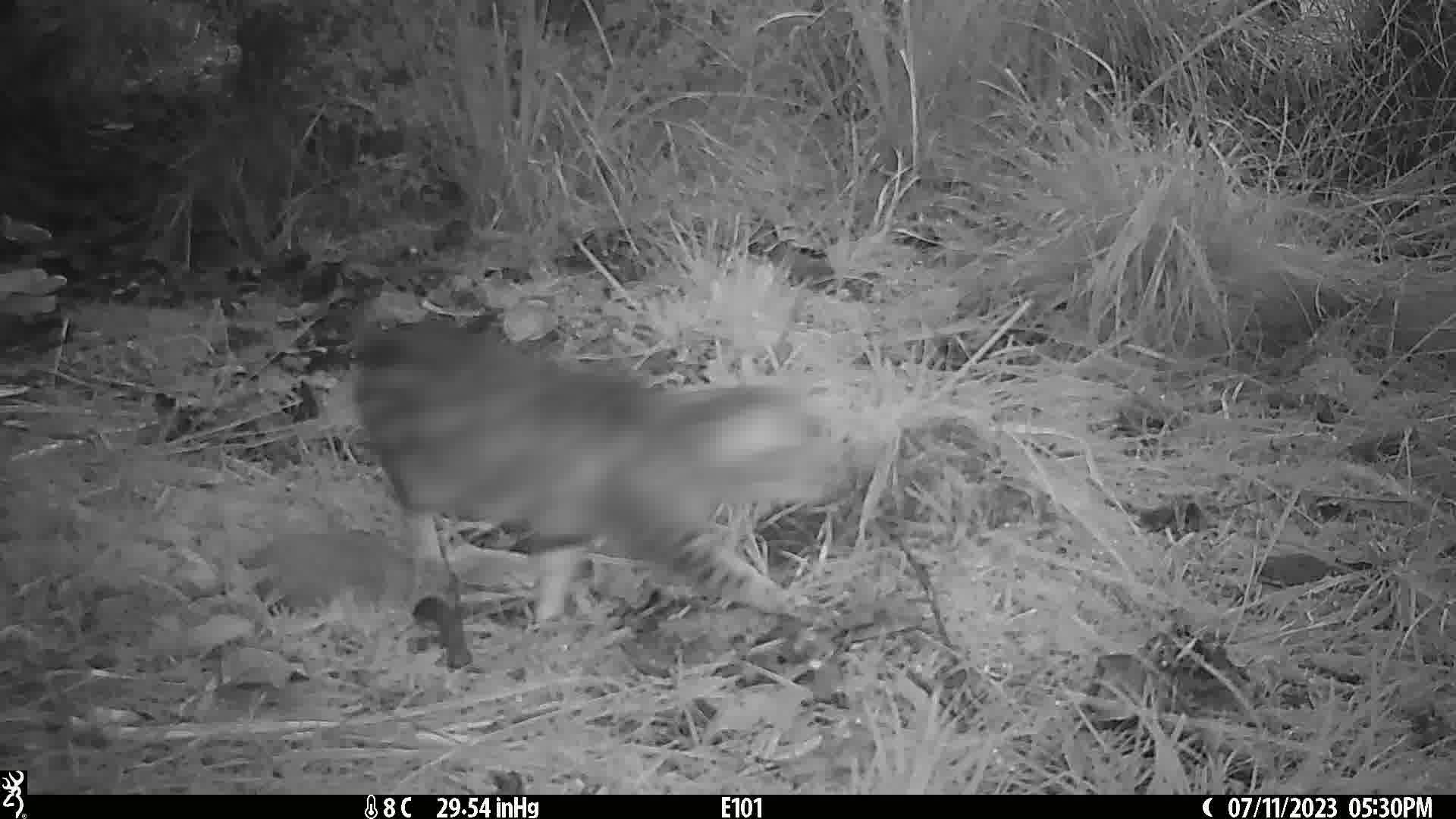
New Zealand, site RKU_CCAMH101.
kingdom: Animalia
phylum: Chordata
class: Mammalia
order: Carnivora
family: Felidae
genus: Felis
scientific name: Felis catus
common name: domestic cat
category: cat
Cat (domestic cat) (Felis catus).